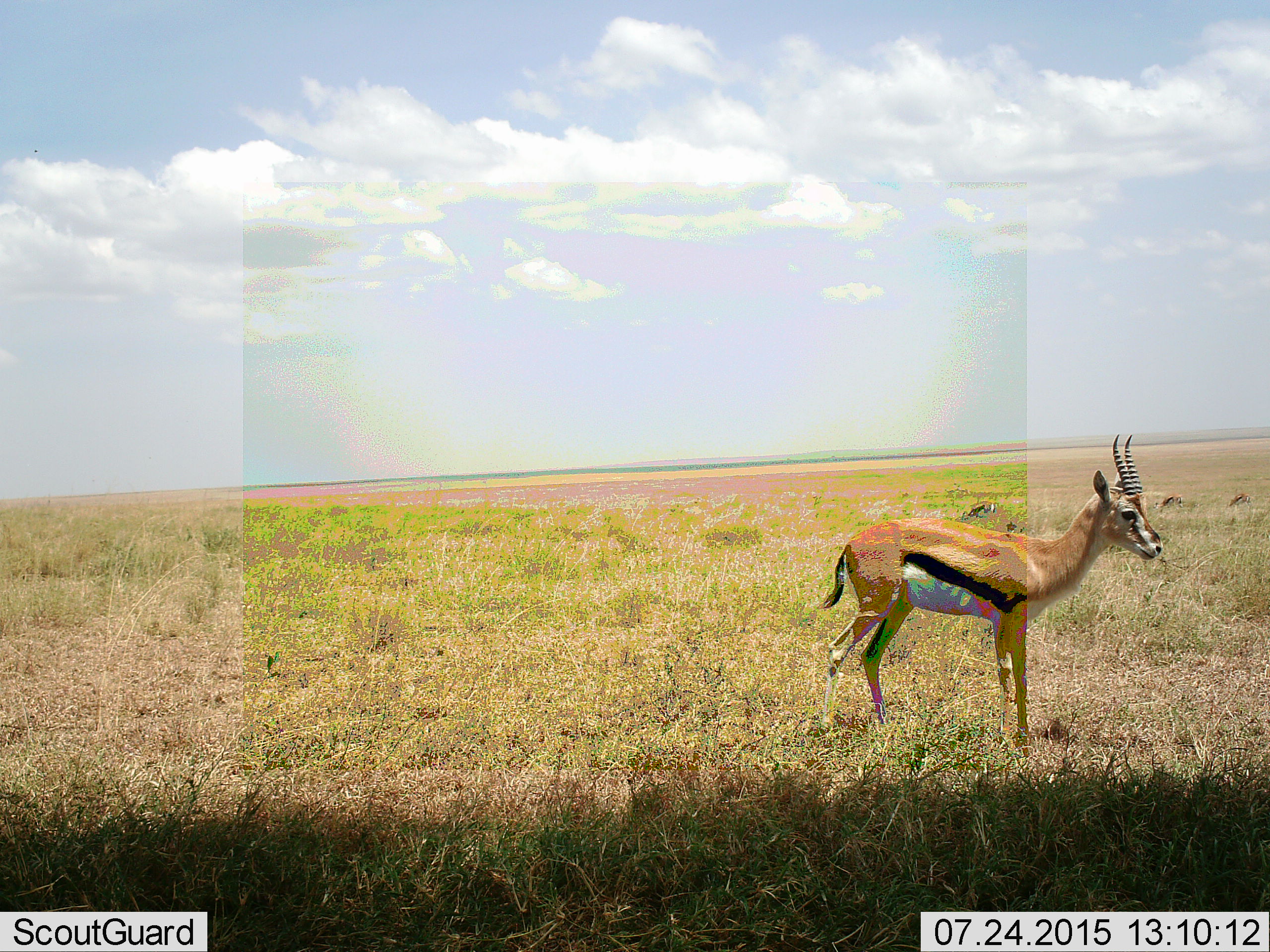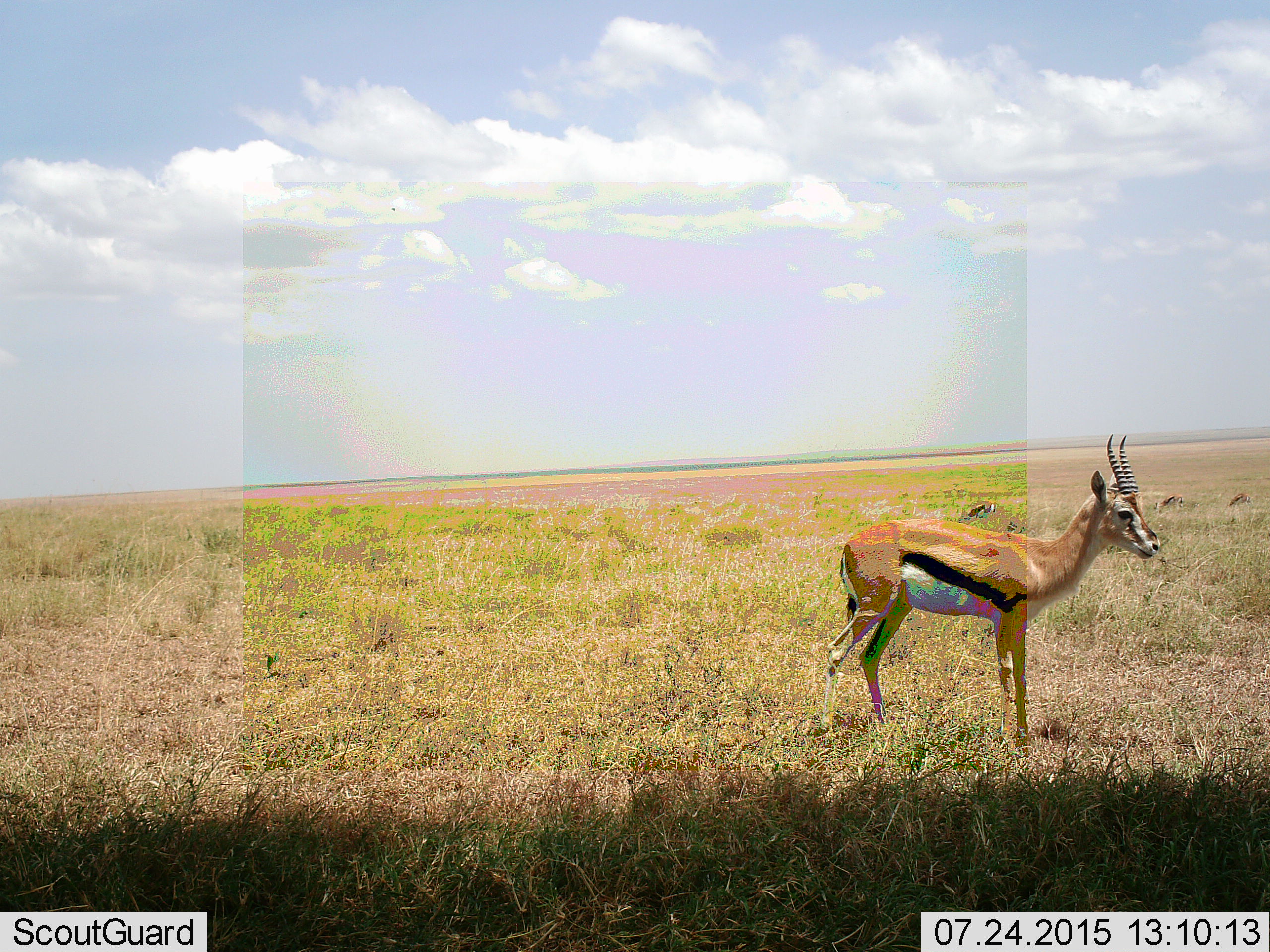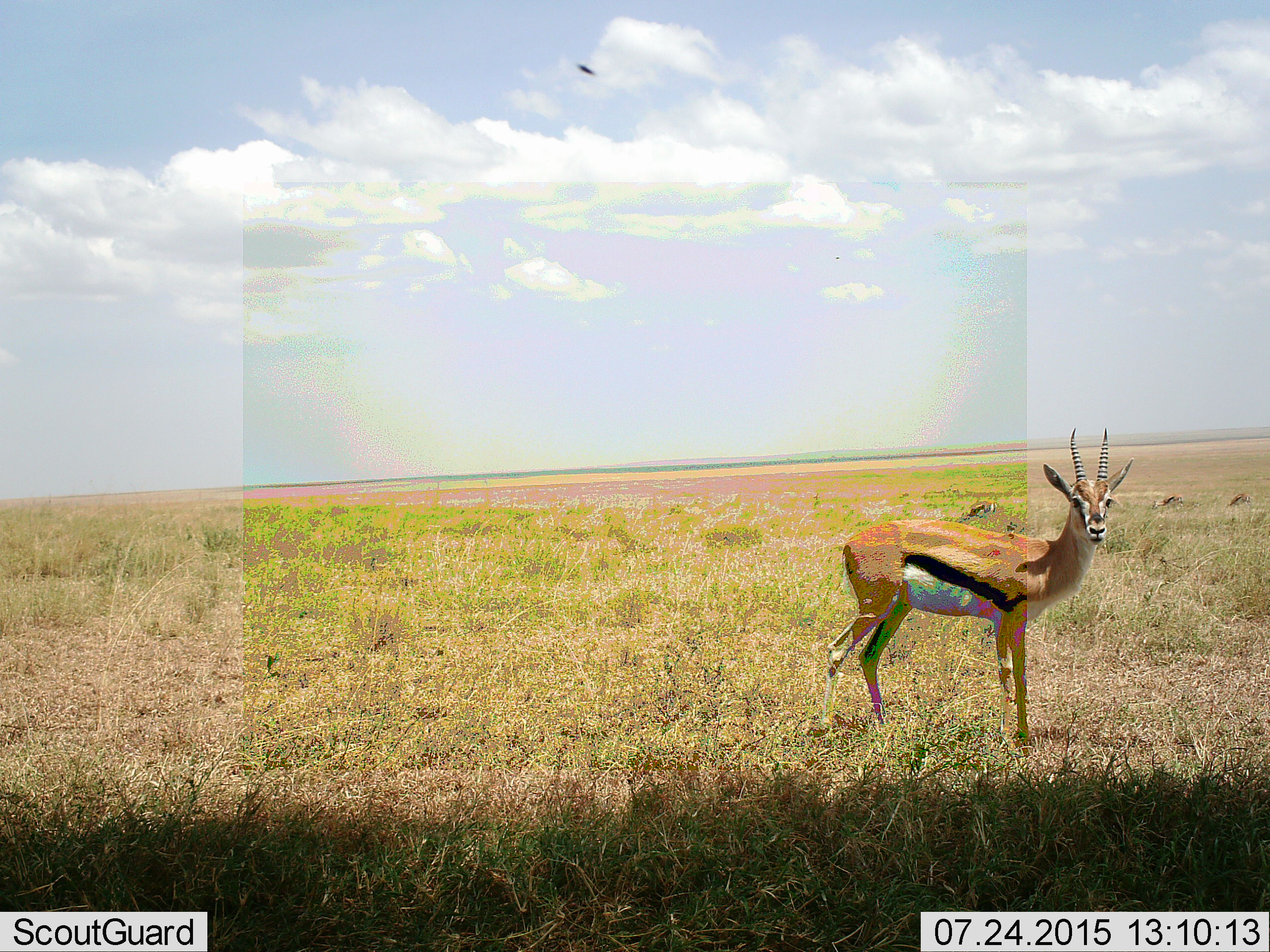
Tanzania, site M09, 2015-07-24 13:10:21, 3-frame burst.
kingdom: Animalia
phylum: Chordata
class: Mammalia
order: Artiodactyla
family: Bovidae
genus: Eudorcas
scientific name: Eudorcas thomsonii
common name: thomson's gazelle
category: gazellethomsons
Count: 4.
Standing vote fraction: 100%.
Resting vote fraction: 0%.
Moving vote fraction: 11%.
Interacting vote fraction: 0%.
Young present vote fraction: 0%.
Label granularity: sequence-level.